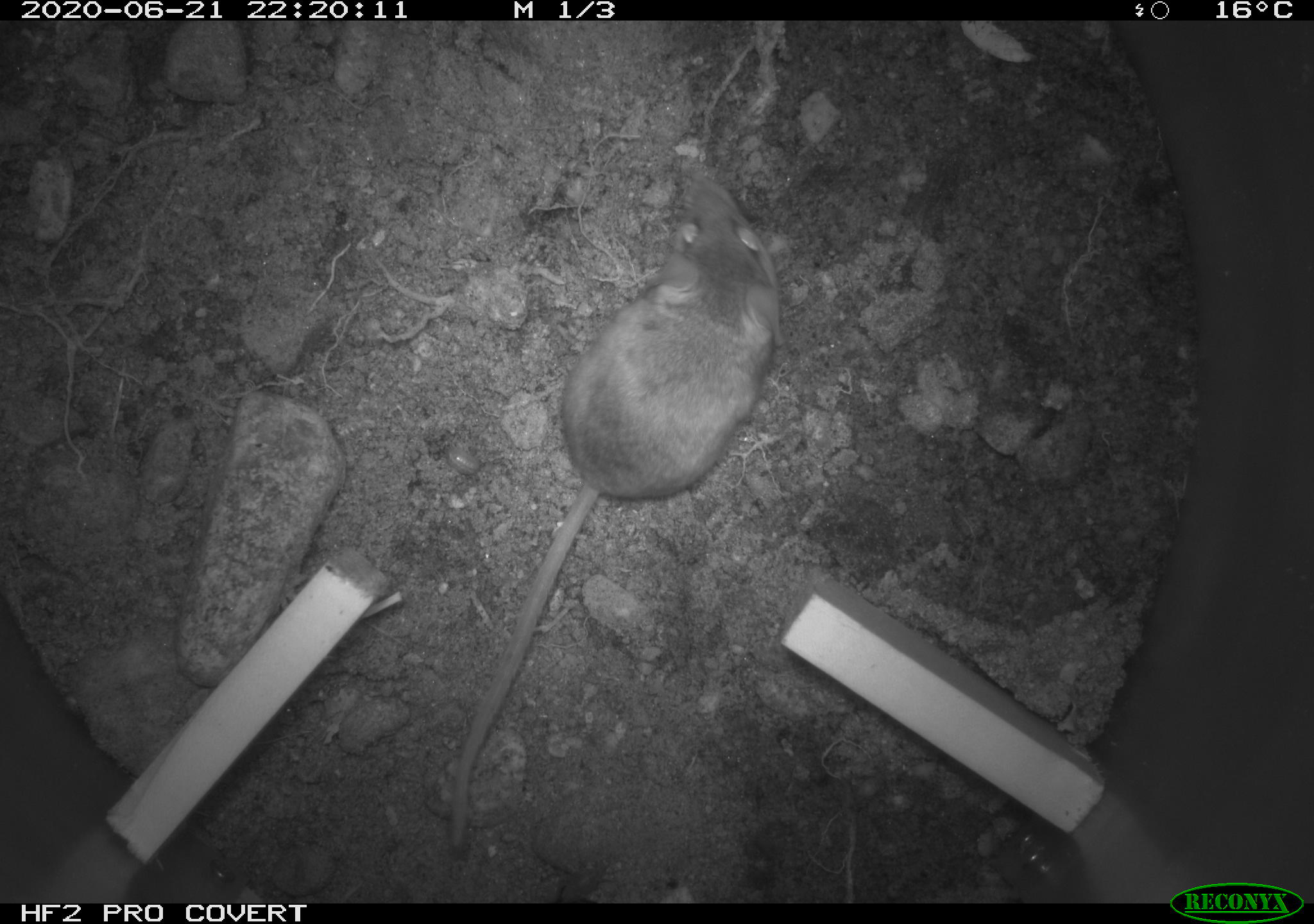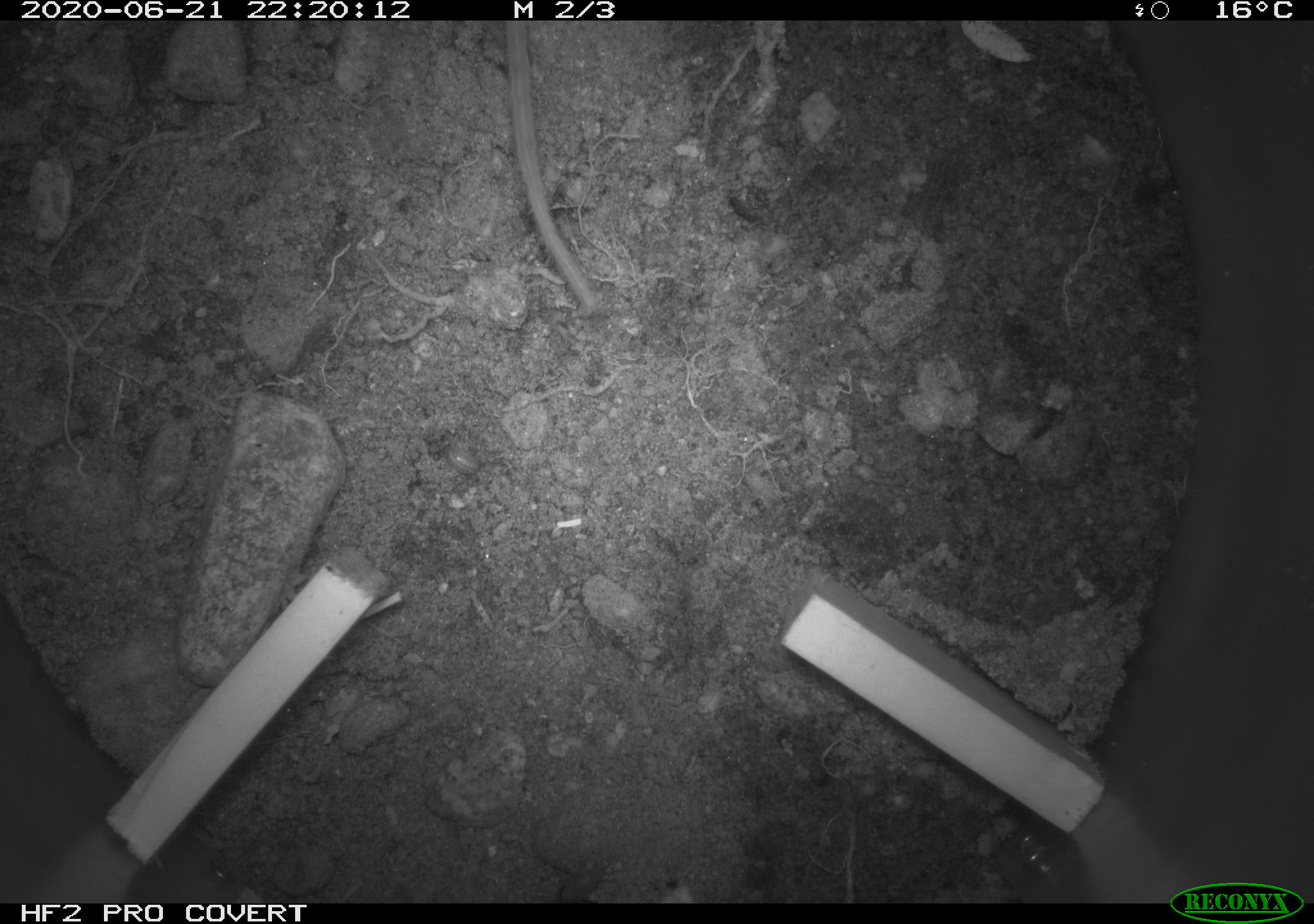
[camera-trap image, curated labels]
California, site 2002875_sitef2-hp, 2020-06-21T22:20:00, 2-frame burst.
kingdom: Animalia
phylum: Chordata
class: Mammalia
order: Rodentia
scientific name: Rodentia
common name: mouse species